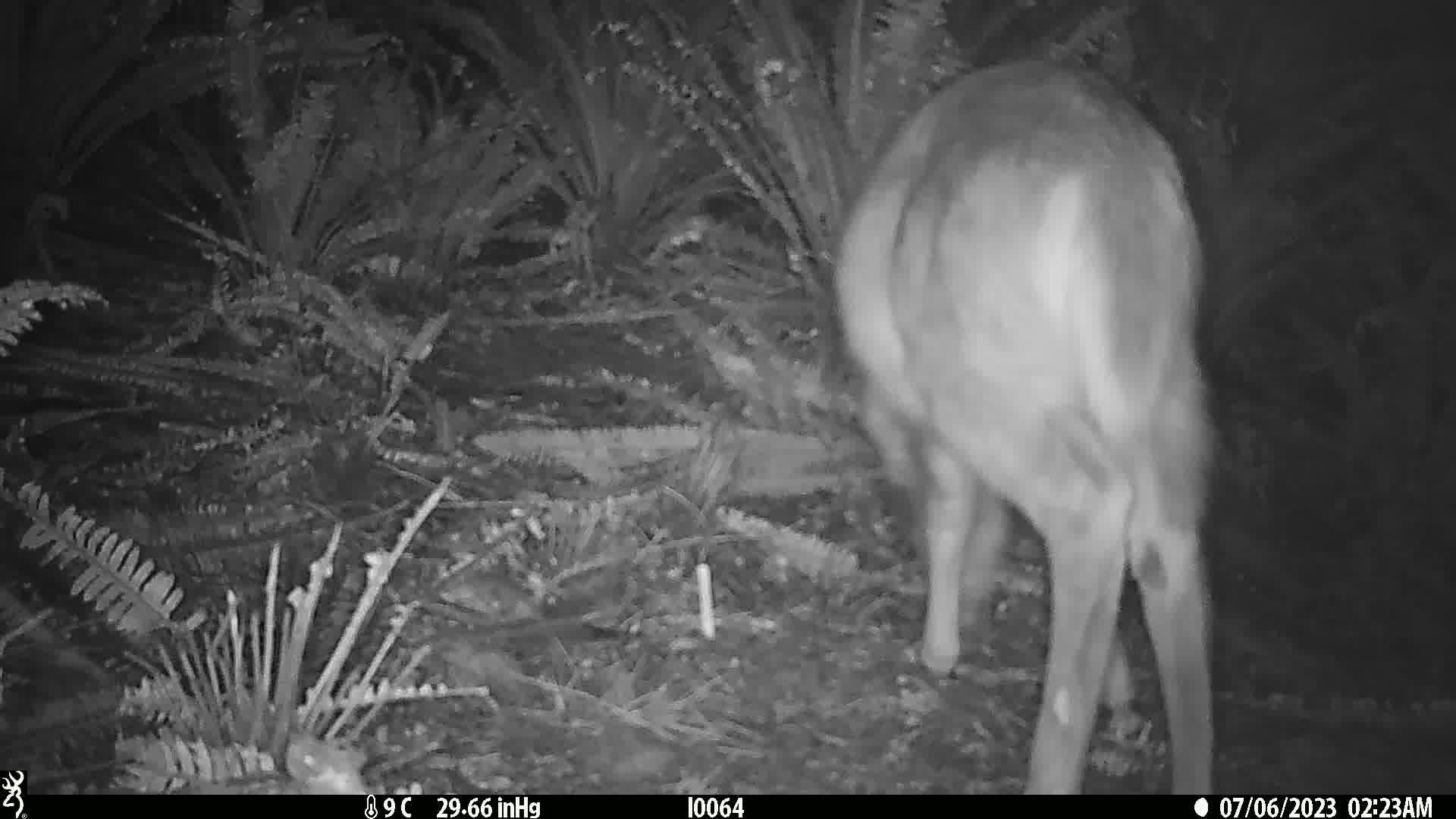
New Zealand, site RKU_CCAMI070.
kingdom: Animalia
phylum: Chordata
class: Mammalia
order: Artiodactyla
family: Cervidae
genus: Odocoileus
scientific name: Odocoileus virginianus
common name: white-tailed deer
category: white tailed deer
White tailed deer (white-tailed deer) (Odocoileus virginianus).